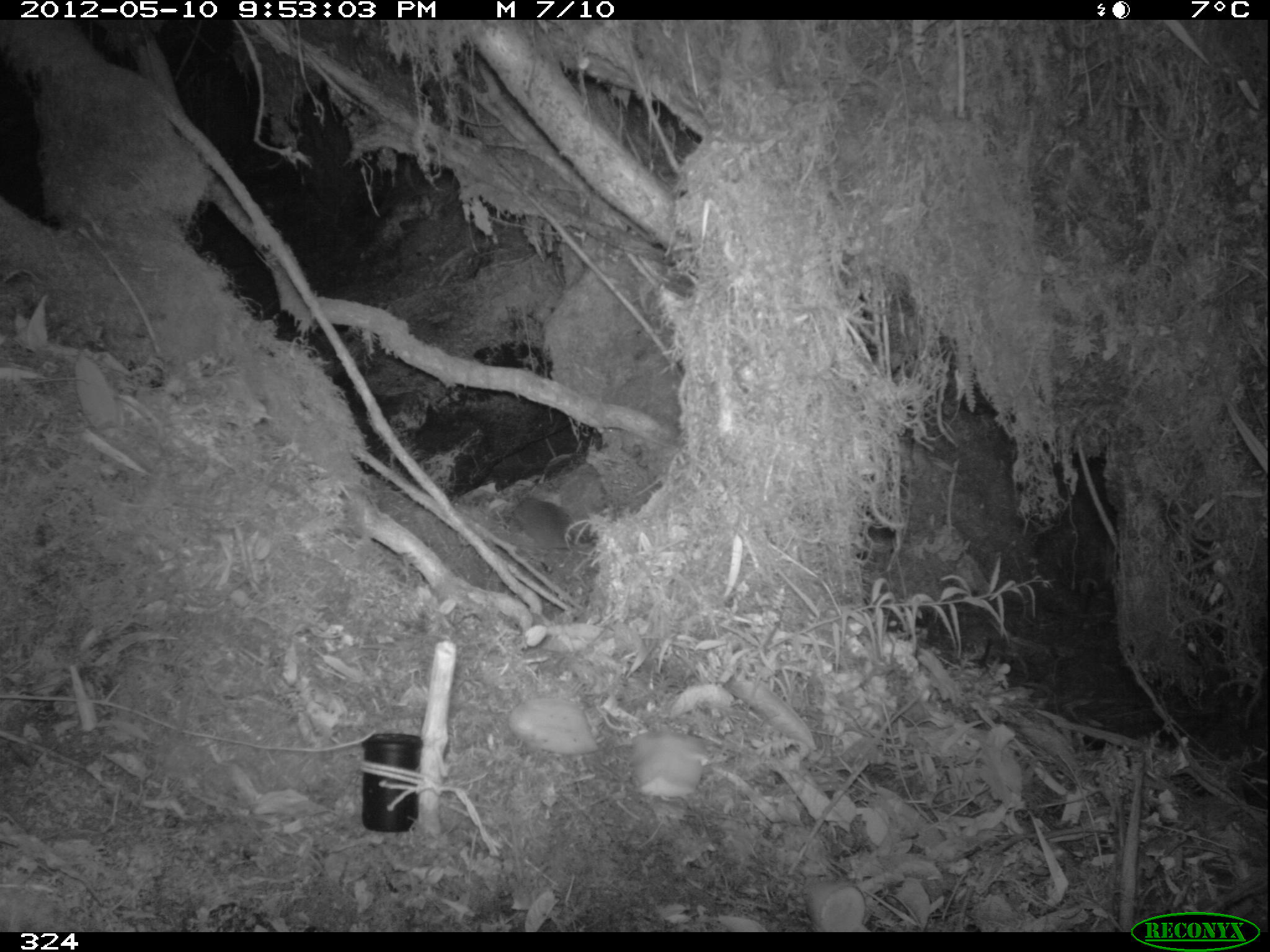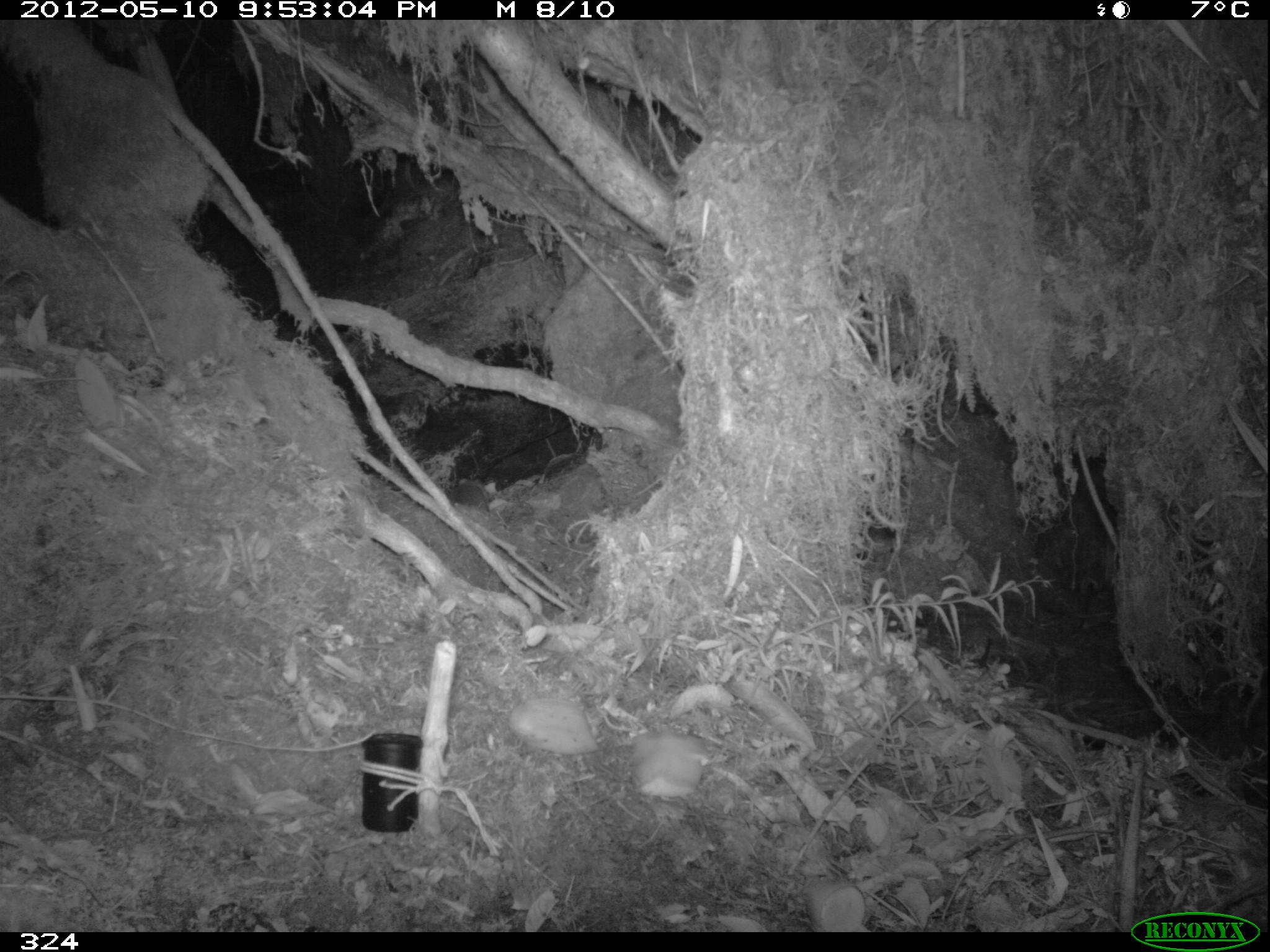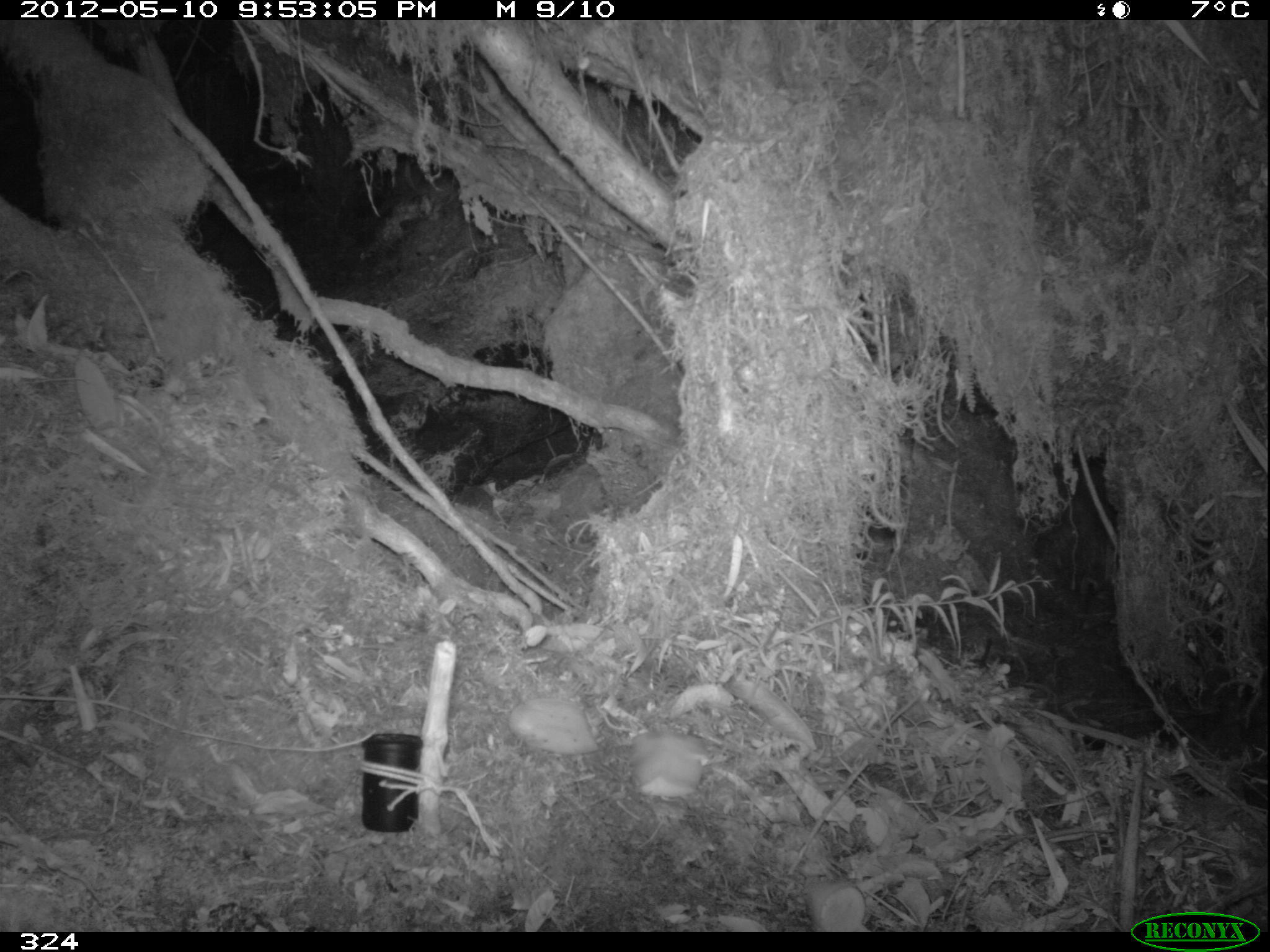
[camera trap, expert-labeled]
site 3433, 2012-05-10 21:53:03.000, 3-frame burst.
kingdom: Animalia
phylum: Chordata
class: Mammalia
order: Rodentia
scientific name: Rodentia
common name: rodents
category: unknown rodent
Unknown rodent (rodents) (Rodentia).